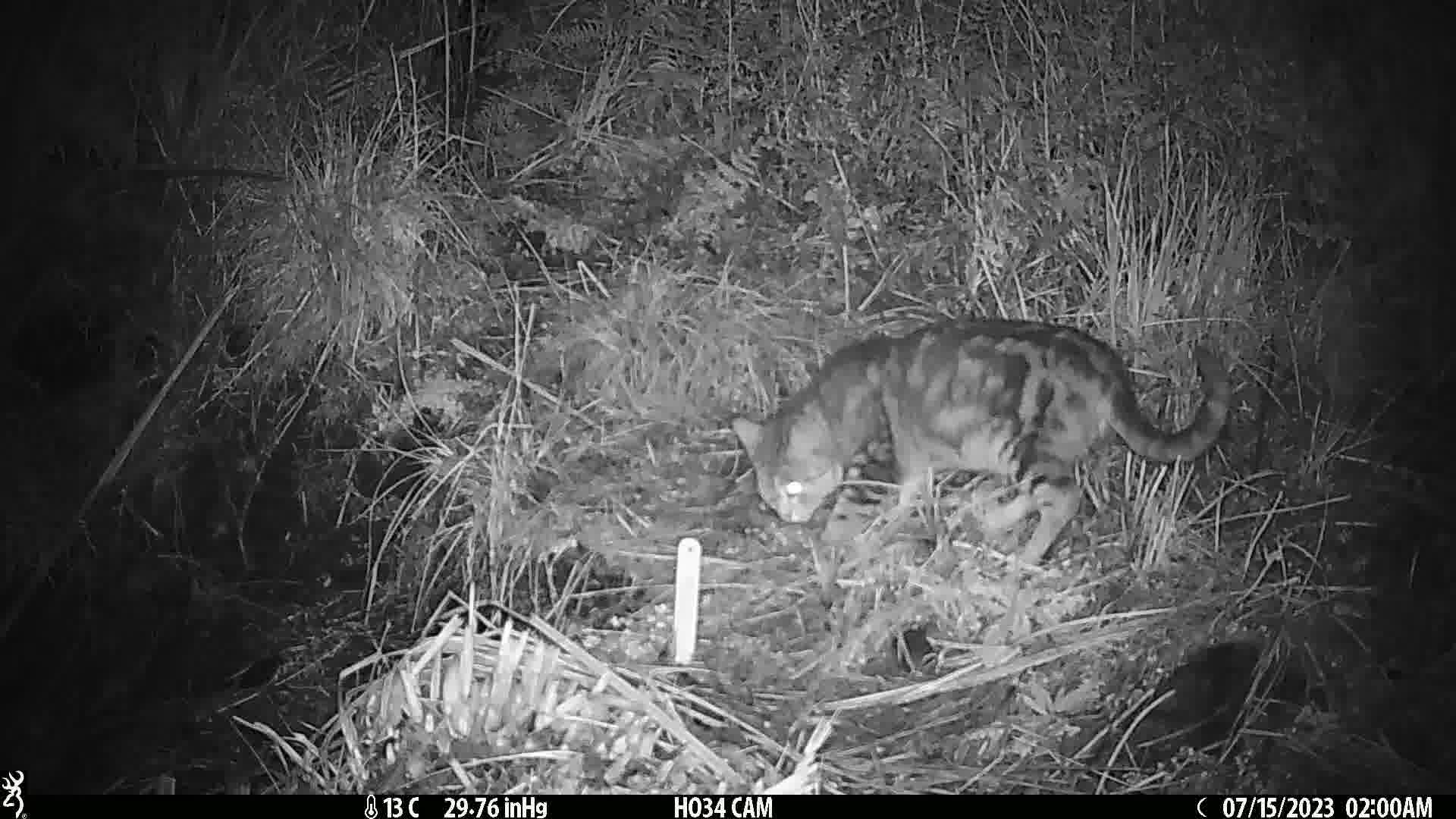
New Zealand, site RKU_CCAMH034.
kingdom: Animalia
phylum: Chordata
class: Mammalia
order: Carnivora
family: Felidae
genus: Felis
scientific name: Felis catus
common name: domestic cat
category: cat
Cat (domestic cat) (Felis catus).